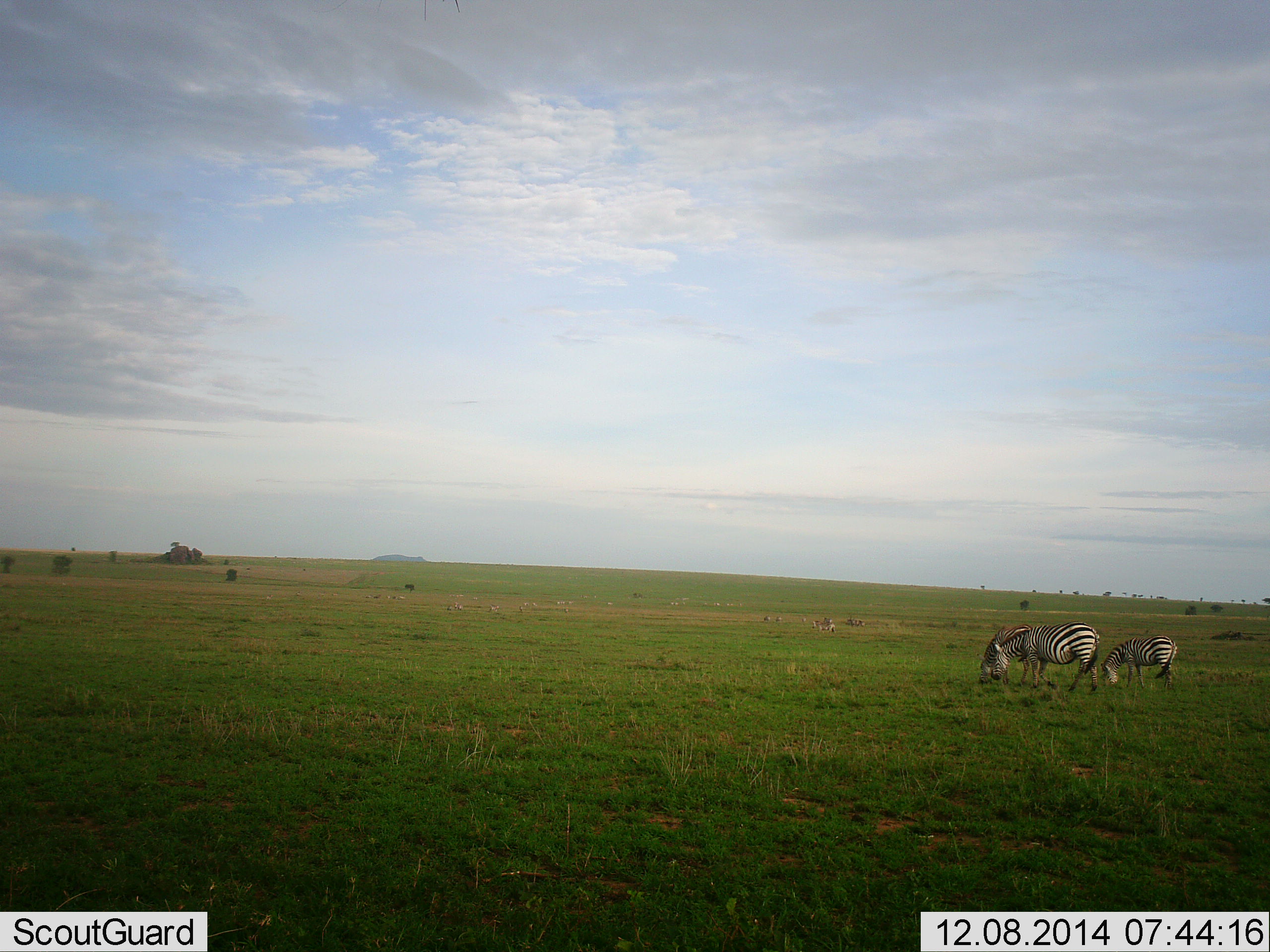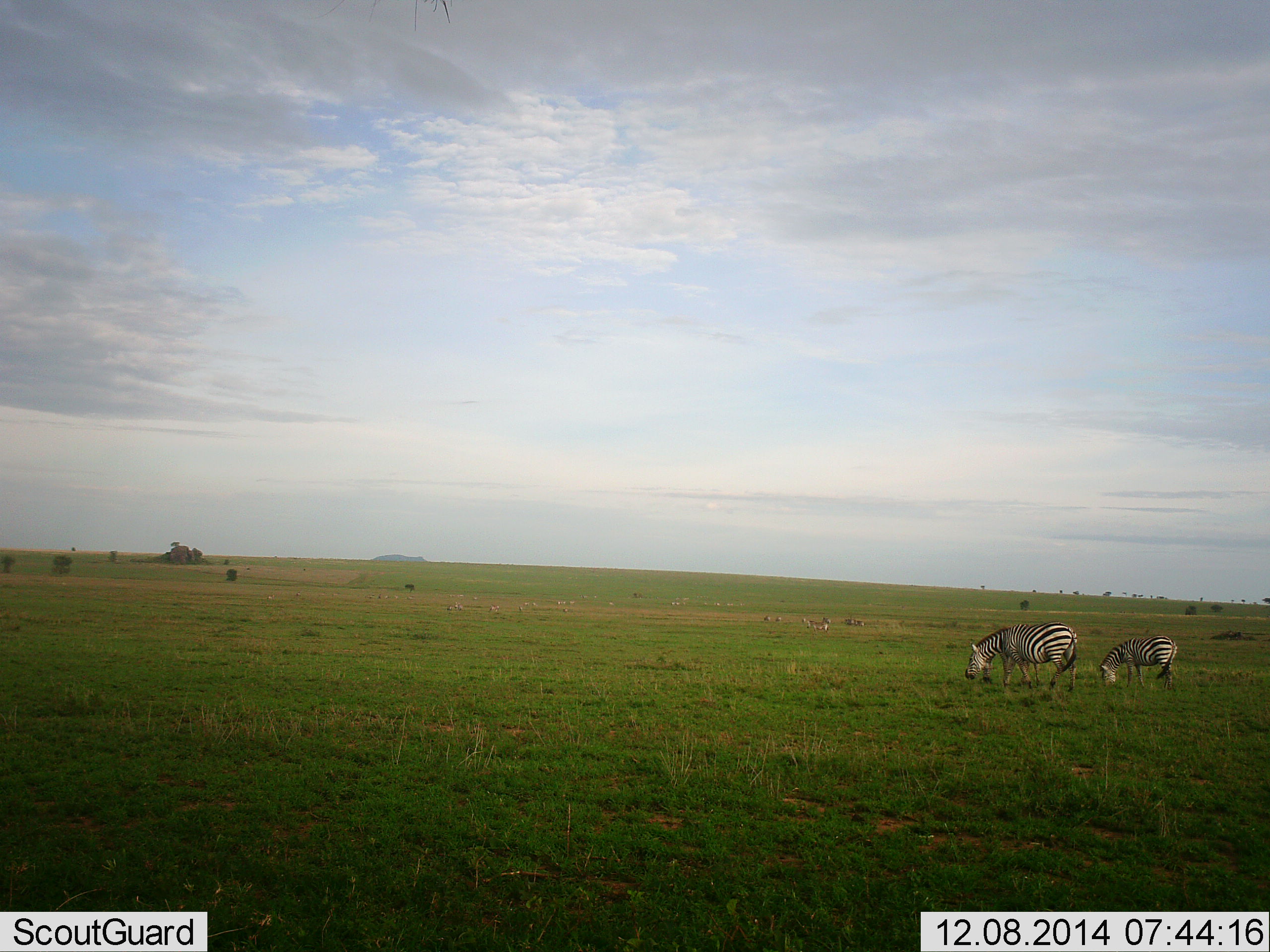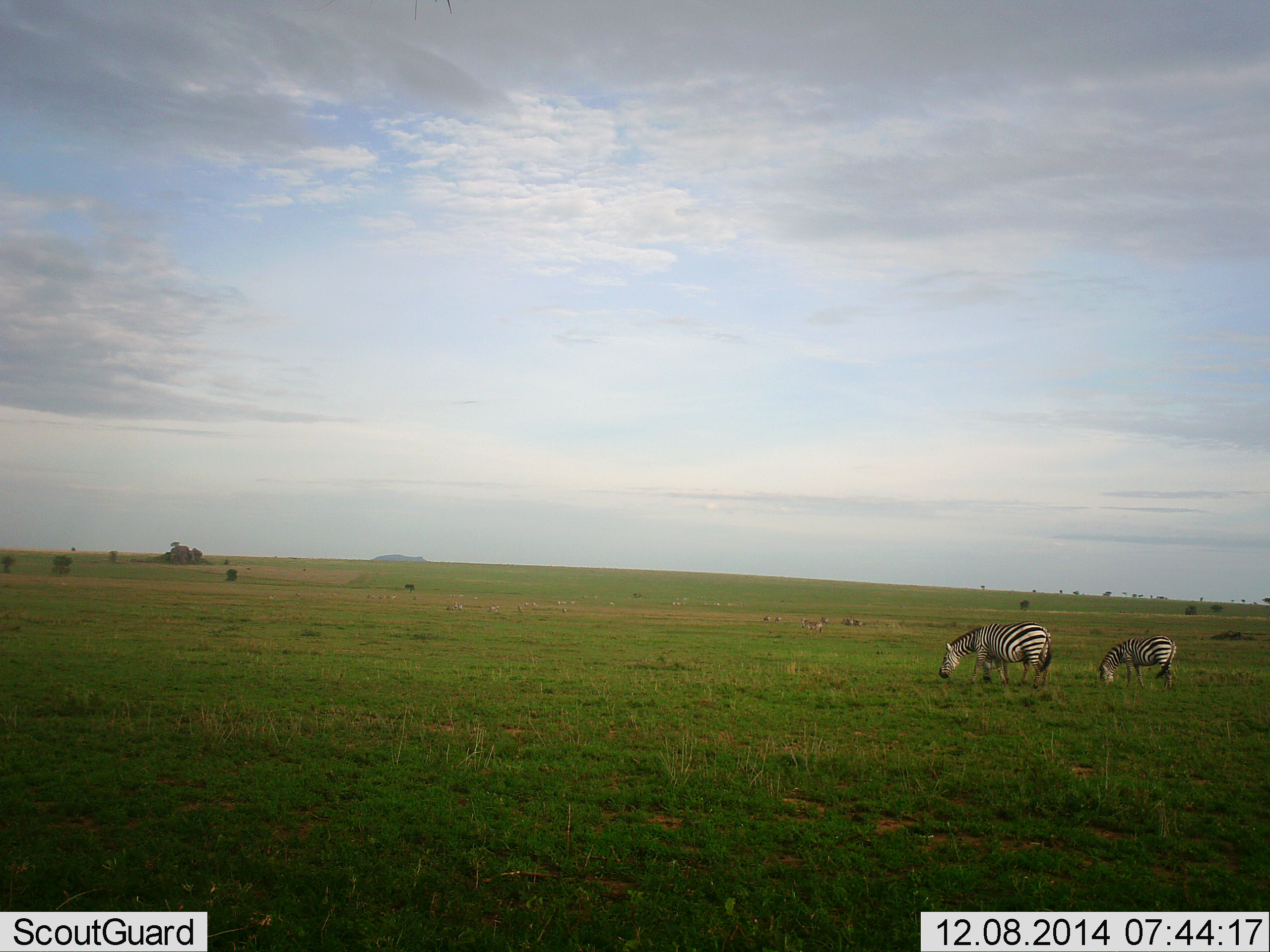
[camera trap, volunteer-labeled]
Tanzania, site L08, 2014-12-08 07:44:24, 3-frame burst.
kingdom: Animalia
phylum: Chordata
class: Mammalia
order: Perissodactyla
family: Equidae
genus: Equus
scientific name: Equus quagga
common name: plains zebra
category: zebra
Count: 2.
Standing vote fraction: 0%.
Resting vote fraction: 0%.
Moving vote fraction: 33%.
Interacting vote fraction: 0%.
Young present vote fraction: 17%.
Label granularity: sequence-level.